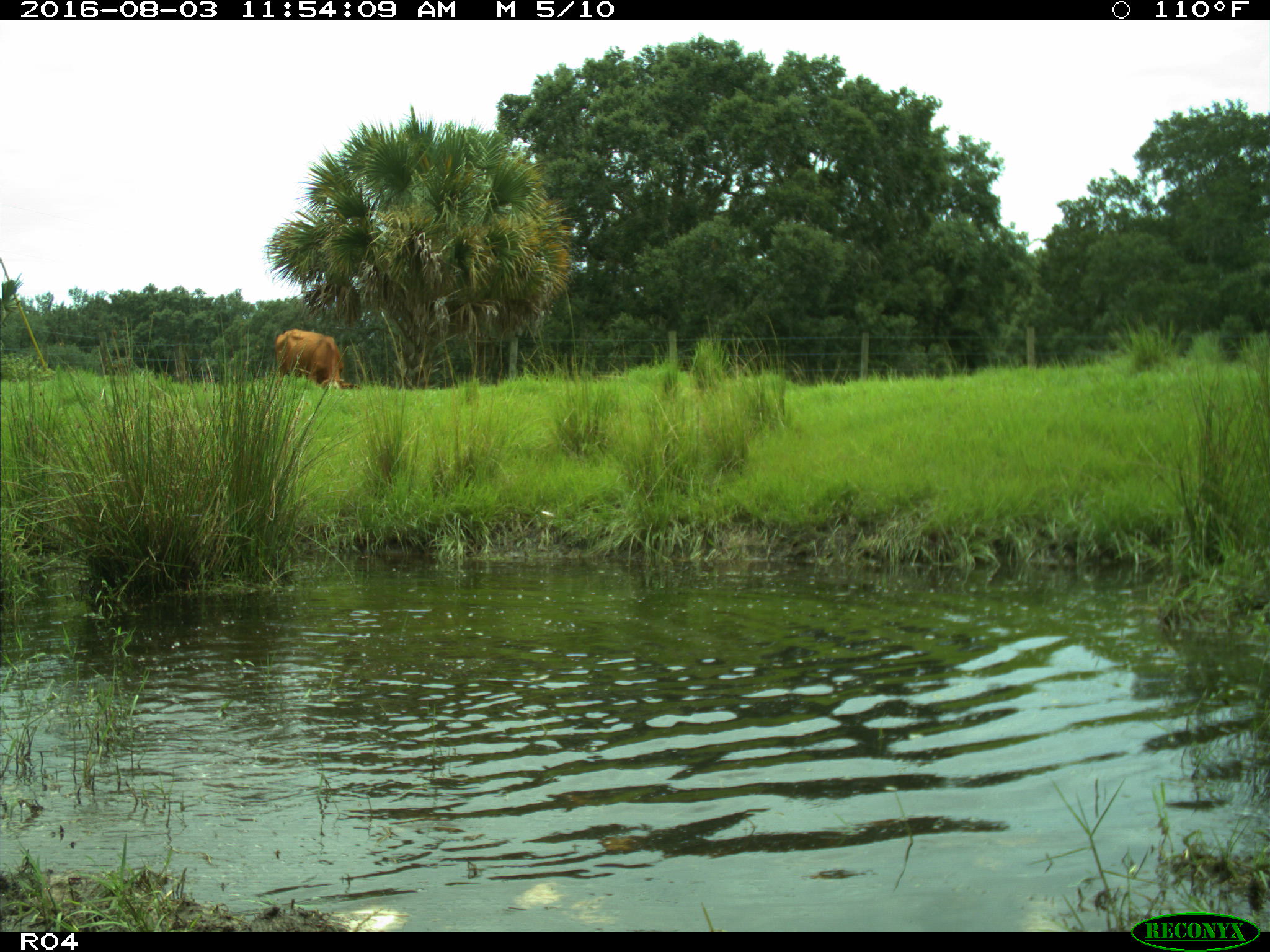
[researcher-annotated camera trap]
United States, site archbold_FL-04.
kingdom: Animalia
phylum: Chordata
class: Mammalia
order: Artiodactyla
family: Bovidae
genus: Bos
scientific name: Bos taurus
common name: domestic cow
Bos taurus (domestic cow).